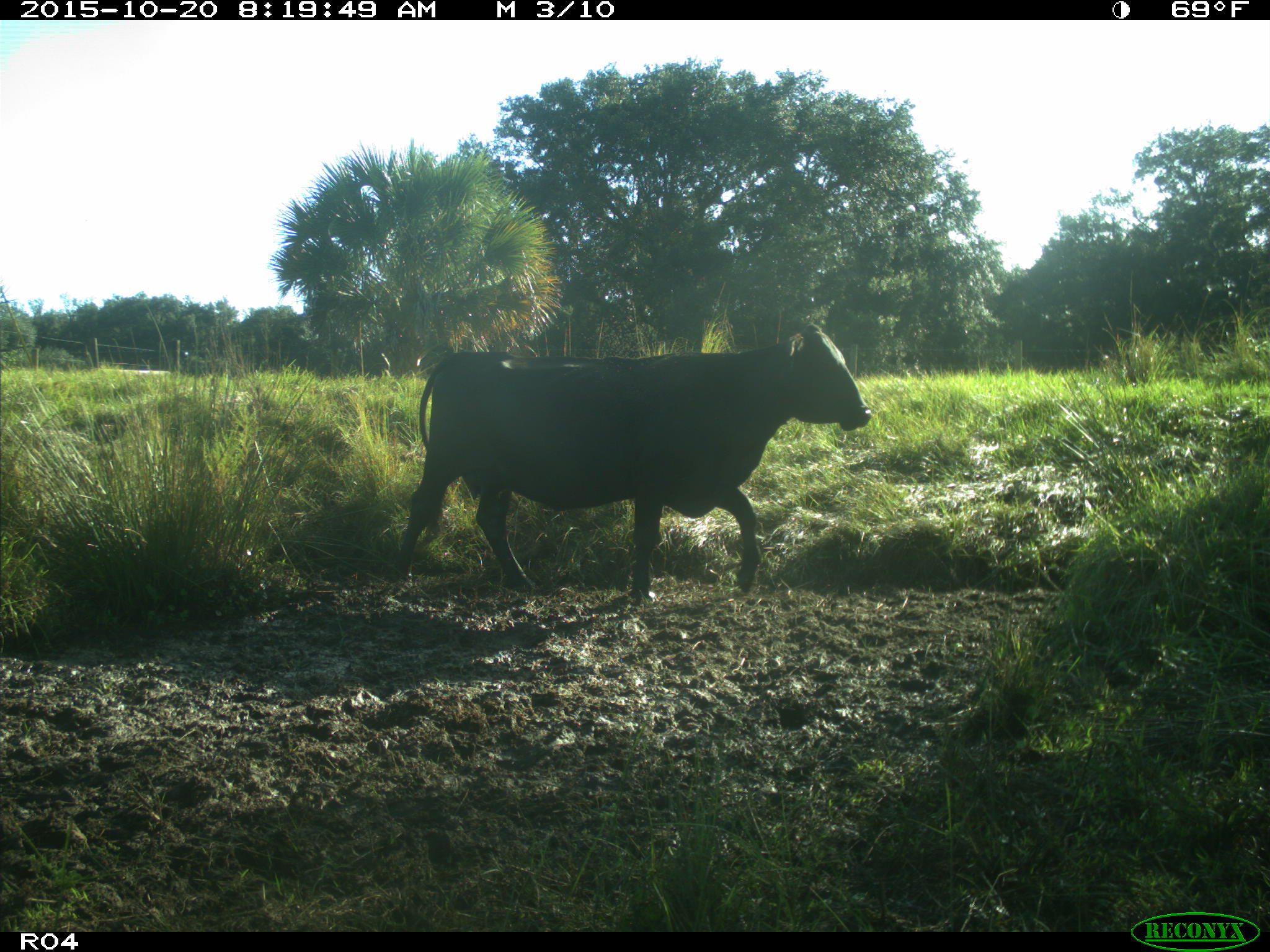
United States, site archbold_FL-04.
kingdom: Animalia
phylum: Chordata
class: Mammalia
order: Artiodactyla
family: Bovidae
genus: Bos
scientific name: Bos taurus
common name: domestic cow